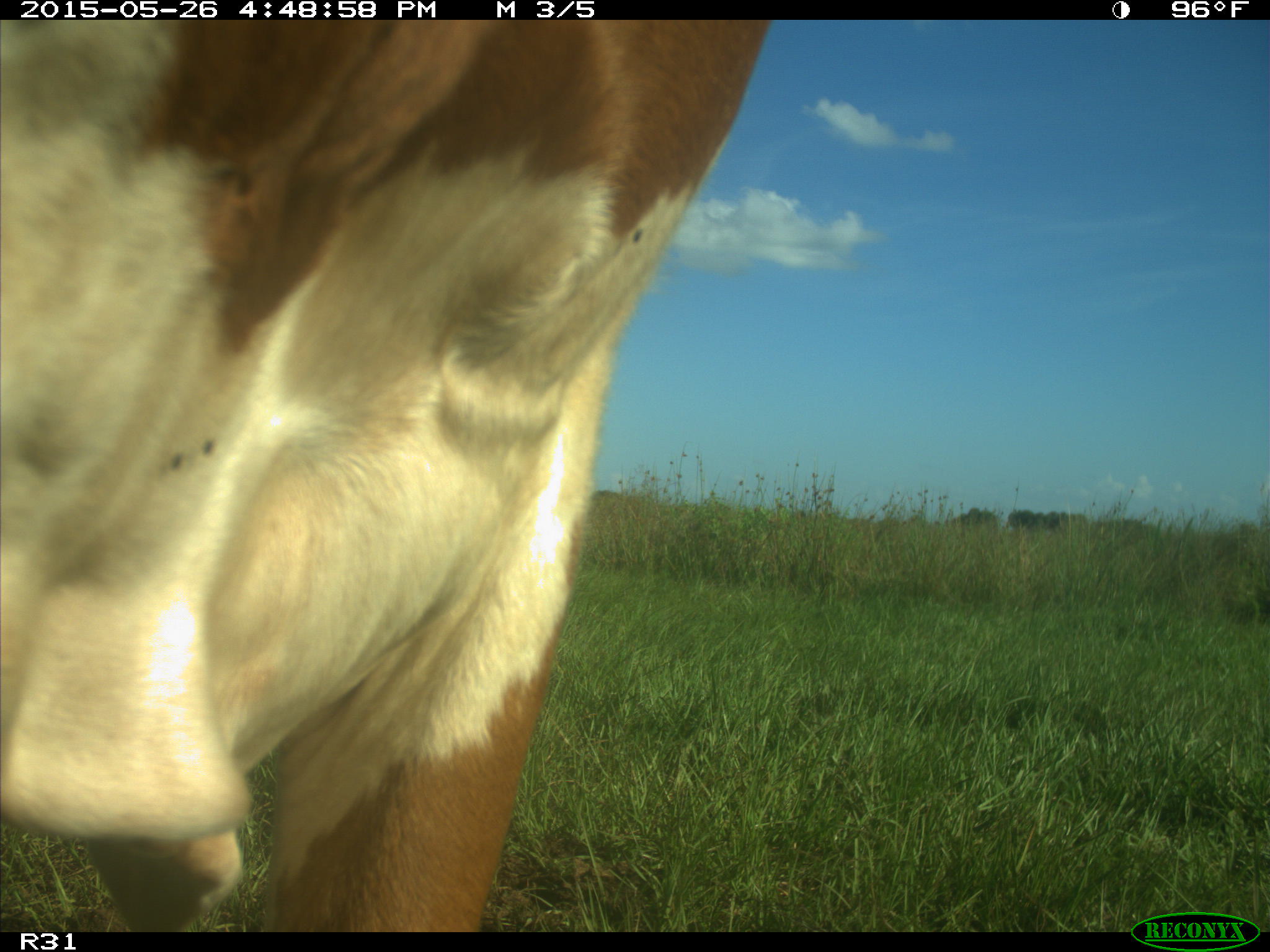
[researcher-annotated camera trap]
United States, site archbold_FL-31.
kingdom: Animalia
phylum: Chordata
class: Mammalia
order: Artiodactyla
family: Bovidae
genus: Bos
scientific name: Bos taurus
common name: domestic cow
Bos taurus (domestic cow).